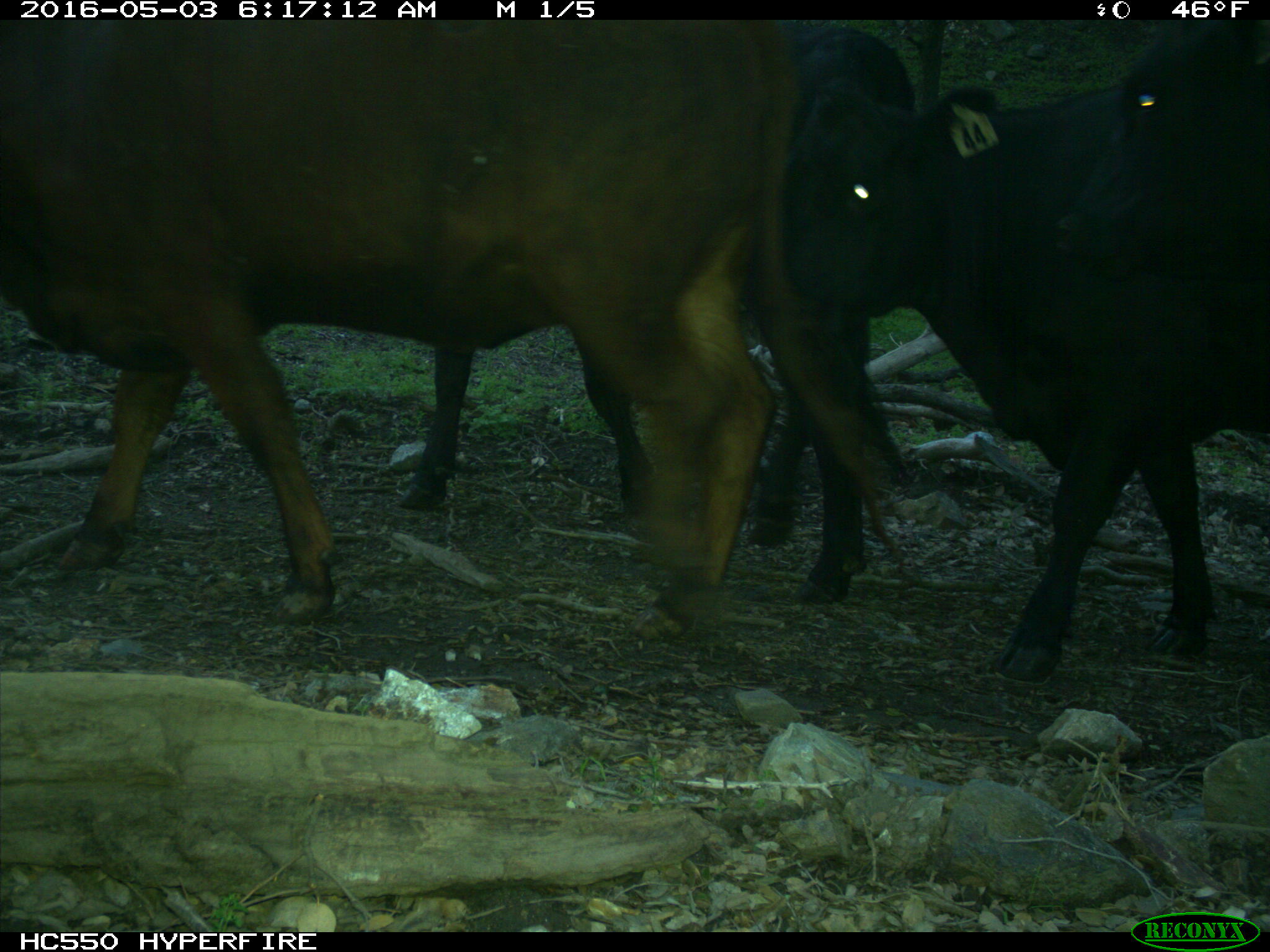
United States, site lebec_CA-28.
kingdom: Animalia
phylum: Chordata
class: Mammalia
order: Artiodactyla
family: Bovidae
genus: Bos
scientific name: Bos taurus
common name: domestic cow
Bos taurus (domestic cow).